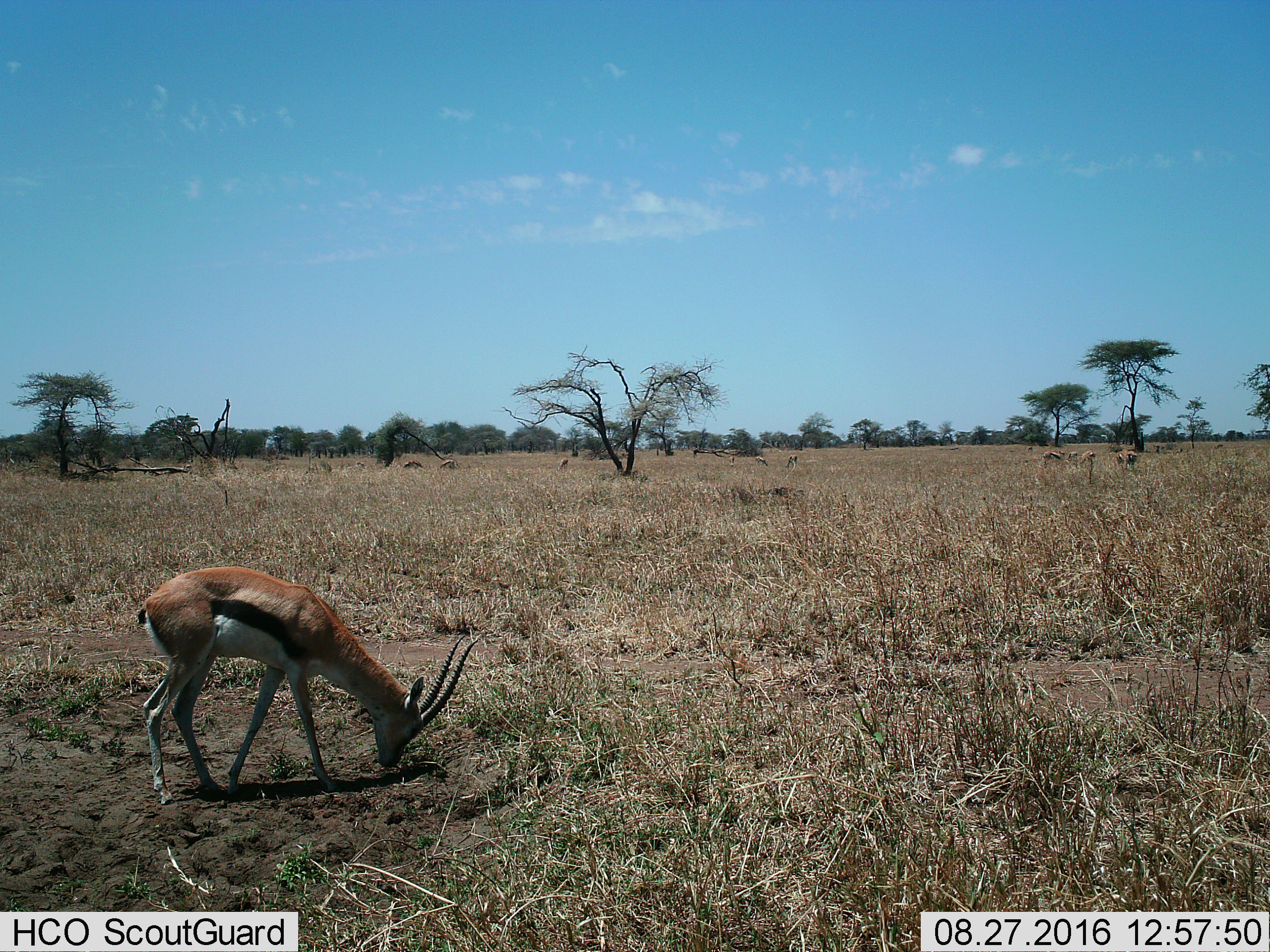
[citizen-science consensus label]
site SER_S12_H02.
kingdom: Animalia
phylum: Chordata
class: Mammalia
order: Artiodactyla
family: Bovidae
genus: Eudorcas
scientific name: Eudorcas thomsonii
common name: thomson's gazelle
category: gazellethomsons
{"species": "gazellethomsons (thomson's gazelle) (Eudorcas thomsonii)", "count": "11-50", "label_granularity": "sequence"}